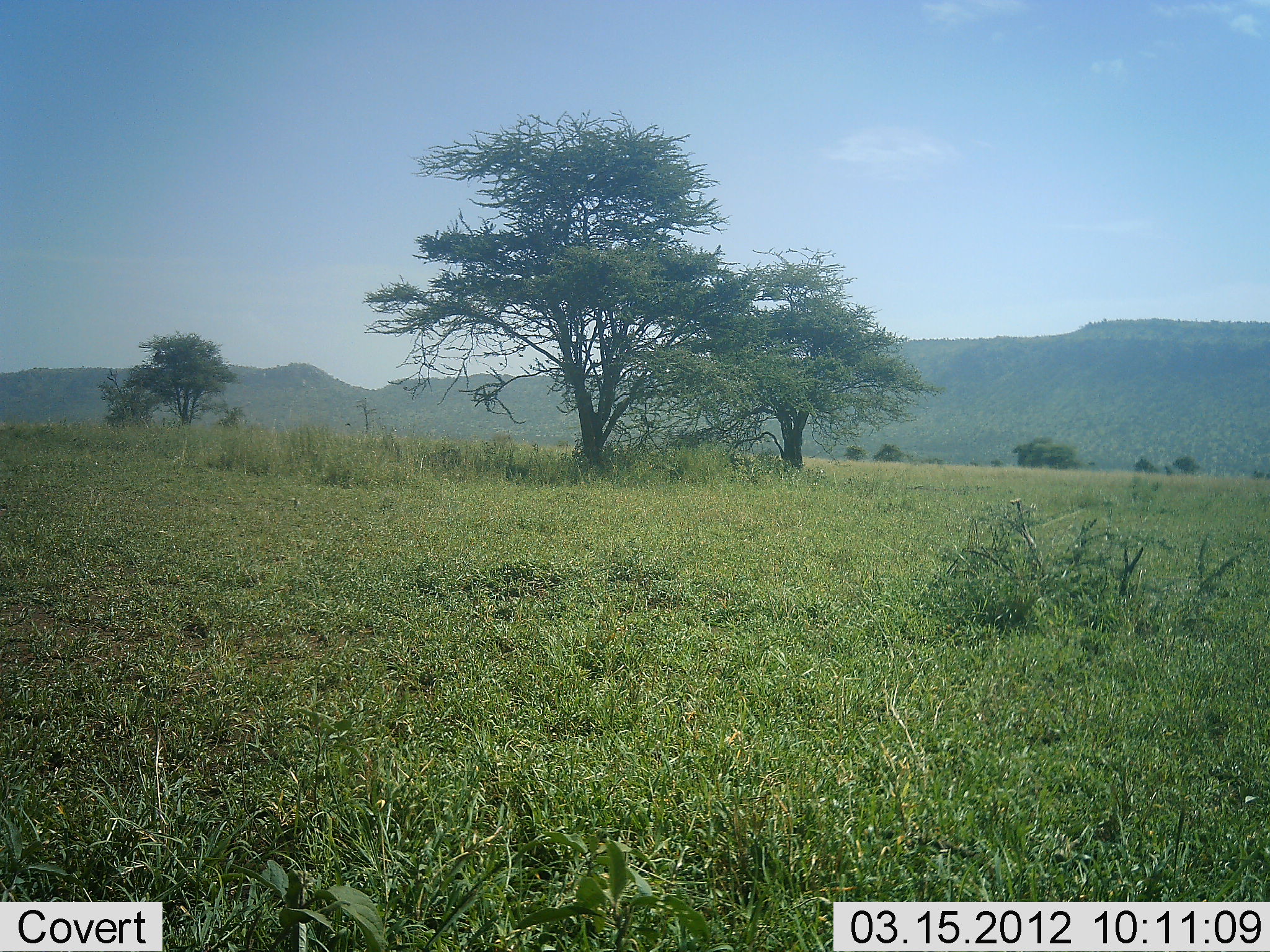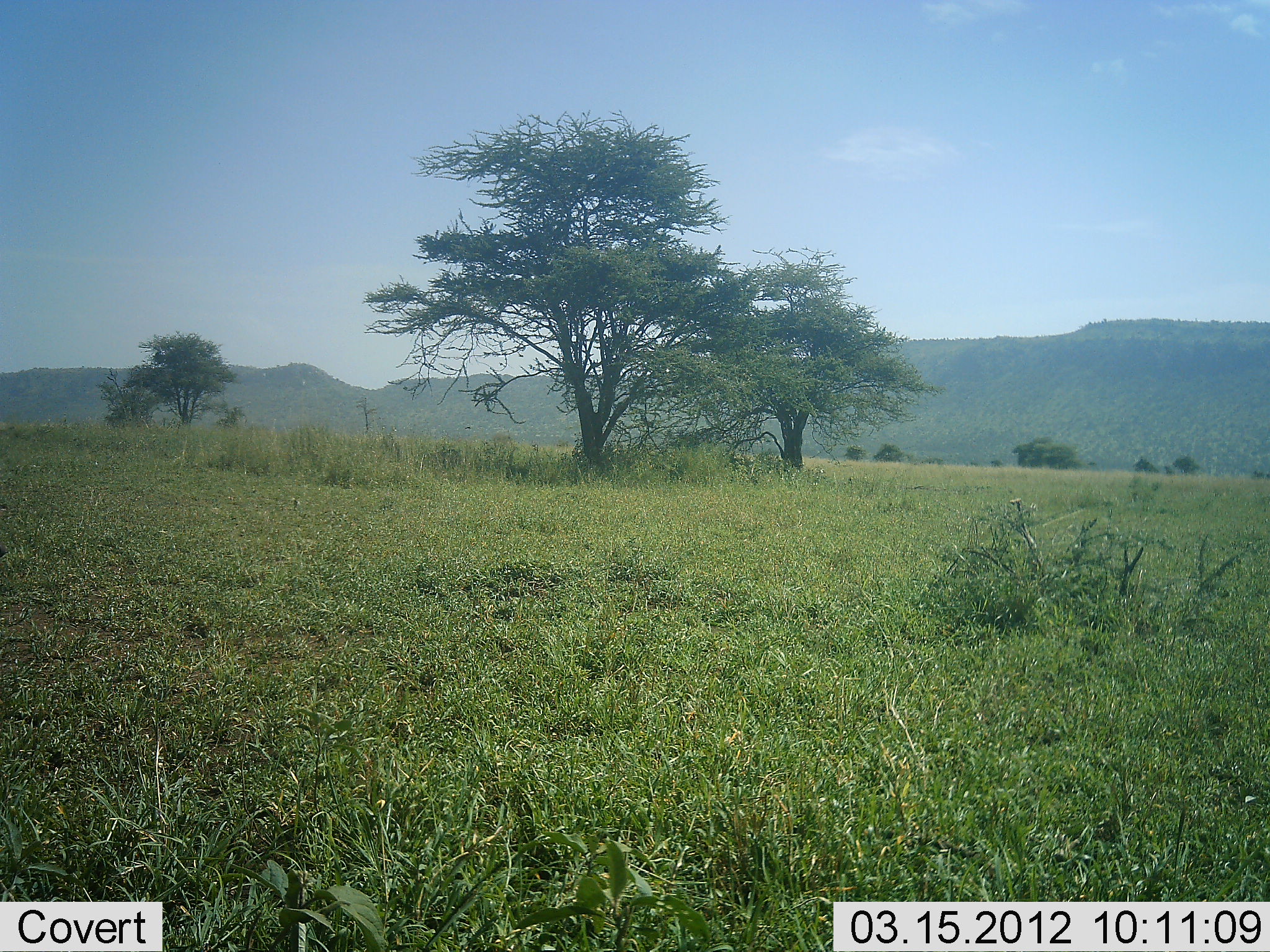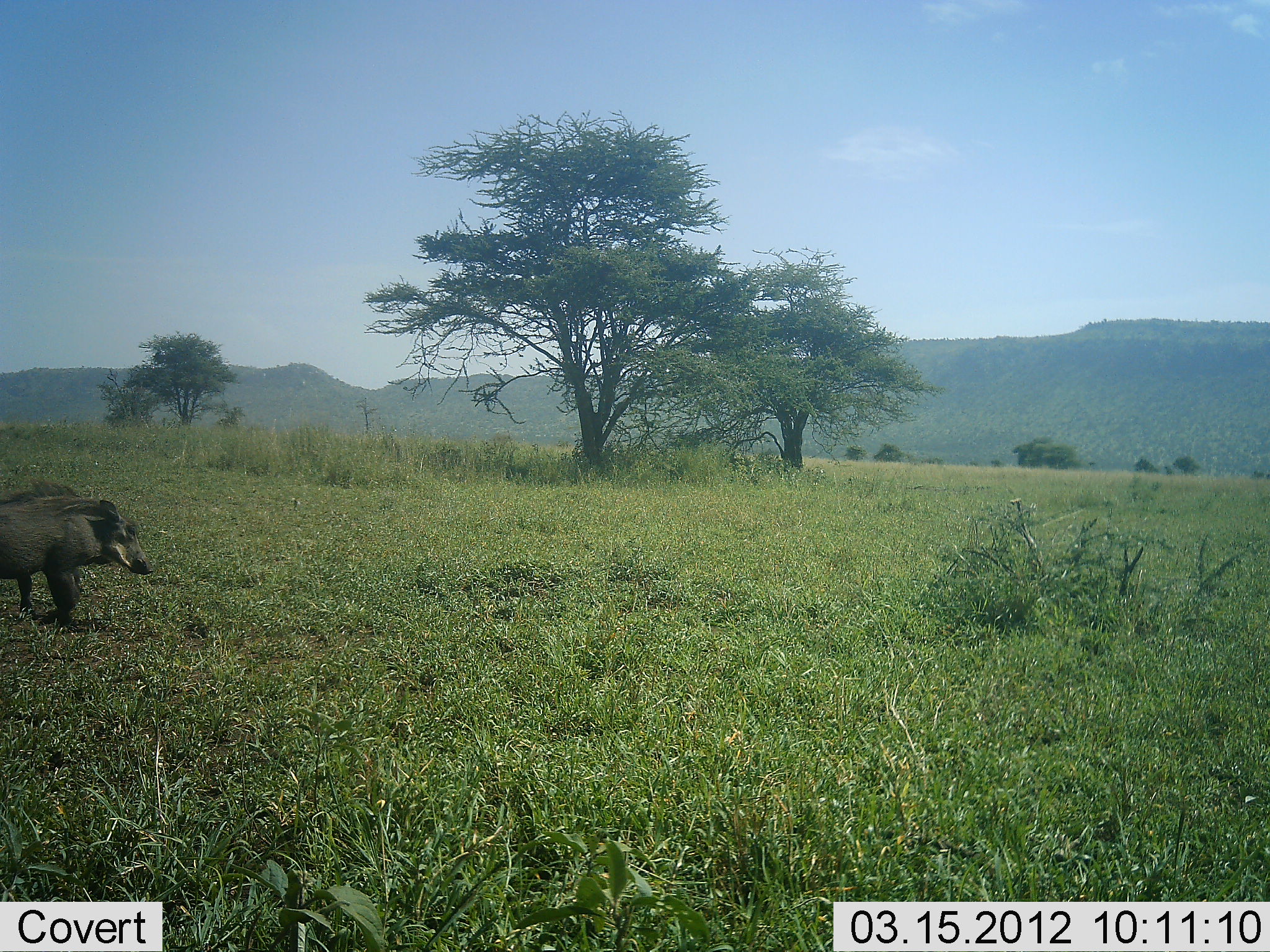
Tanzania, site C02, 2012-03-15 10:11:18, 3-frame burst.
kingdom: Animalia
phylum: Chordata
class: Mammalia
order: Artiodactyla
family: Suidae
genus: Phacochoerus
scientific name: Phacochoerus africanus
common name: warthog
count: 1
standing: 8%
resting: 0%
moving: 96%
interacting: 0%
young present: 0%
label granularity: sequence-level